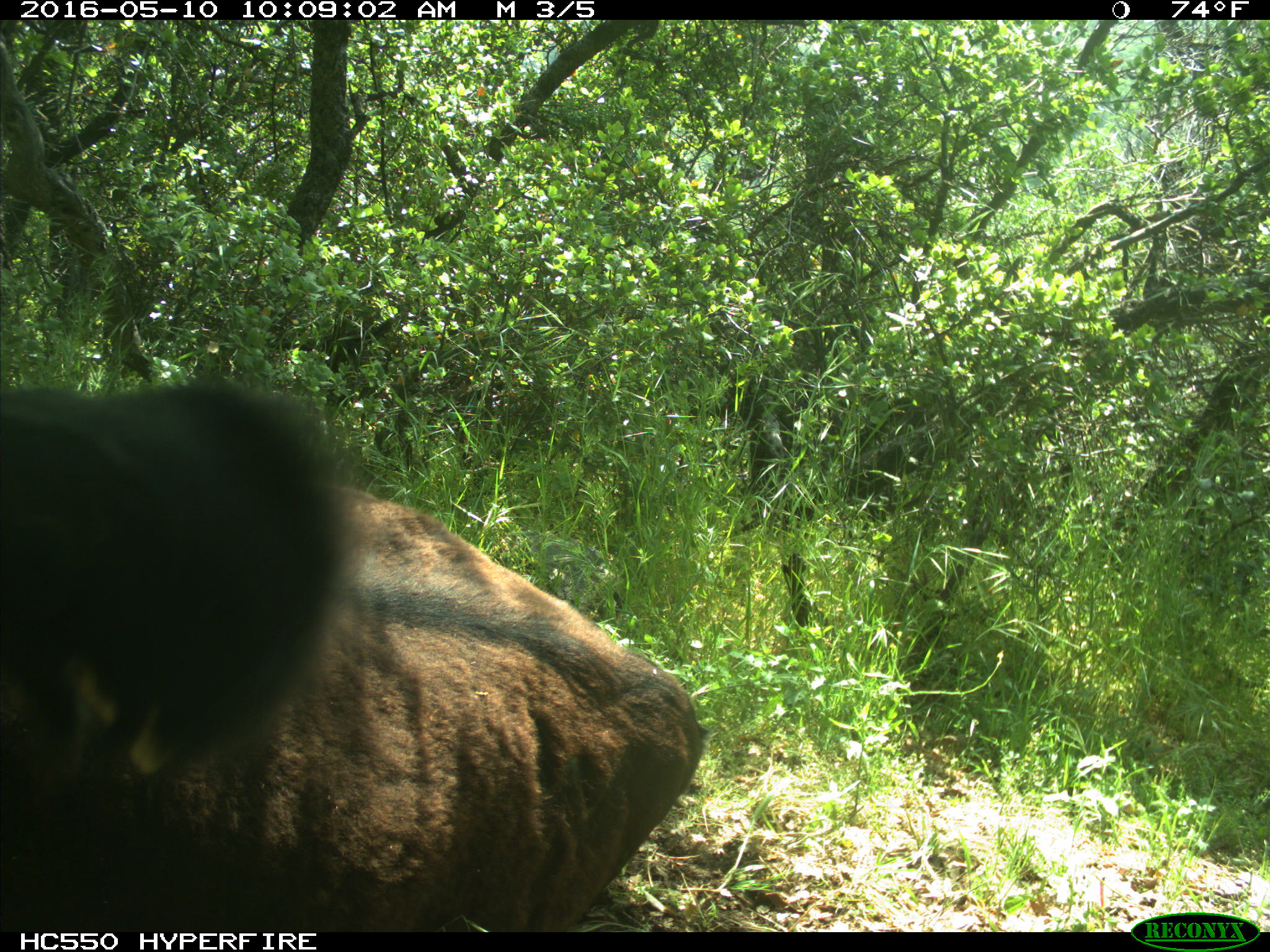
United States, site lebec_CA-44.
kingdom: Animalia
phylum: Chordata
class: Mammalia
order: Artiodactyla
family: Bovidae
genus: Bos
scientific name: Bos taurus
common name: domestic cow